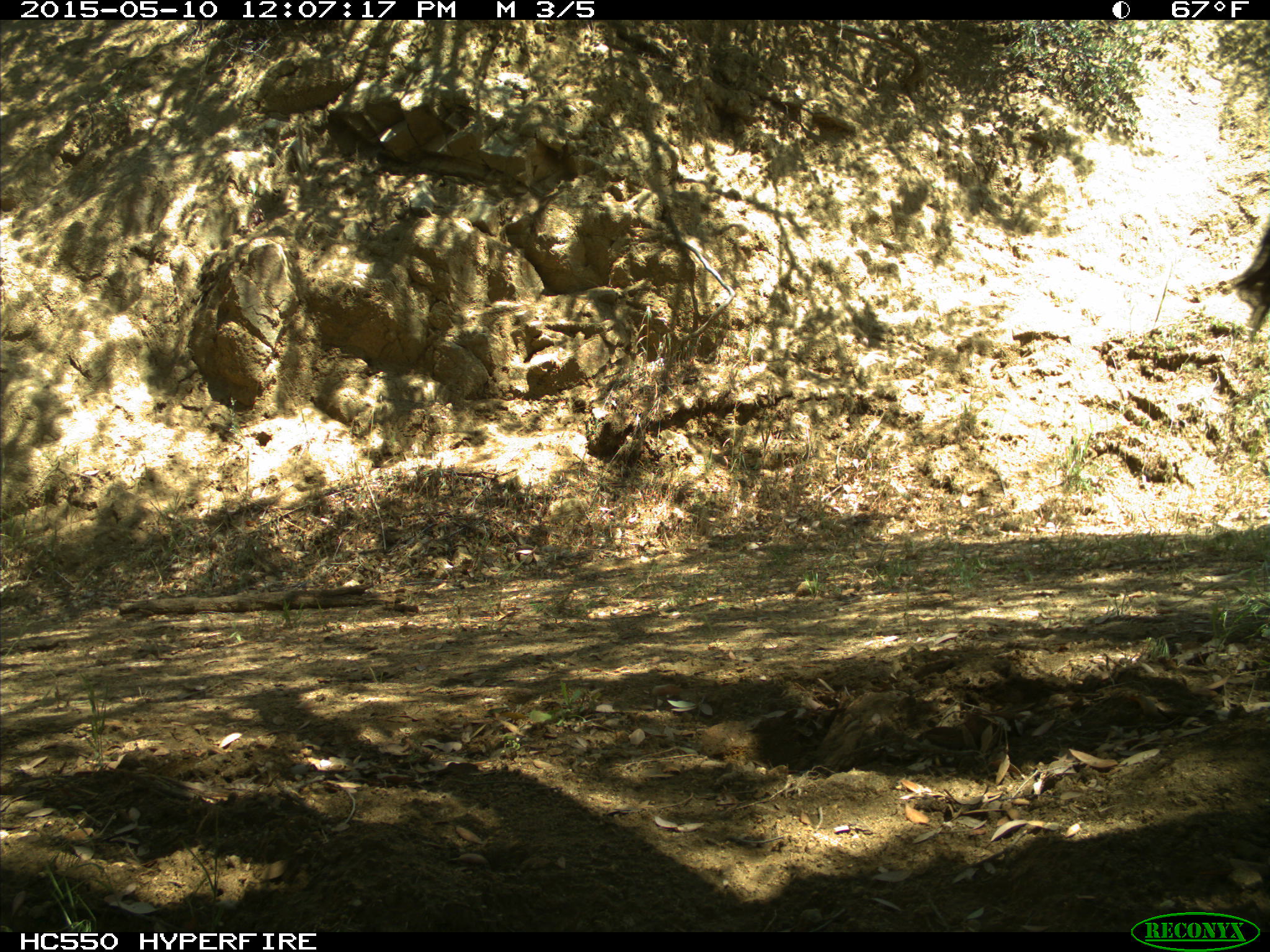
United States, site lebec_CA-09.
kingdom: Animalia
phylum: Chordata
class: Mammalia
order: Artiodactyla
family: Bovidae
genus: Bos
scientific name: Bos taurus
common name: domestic cow